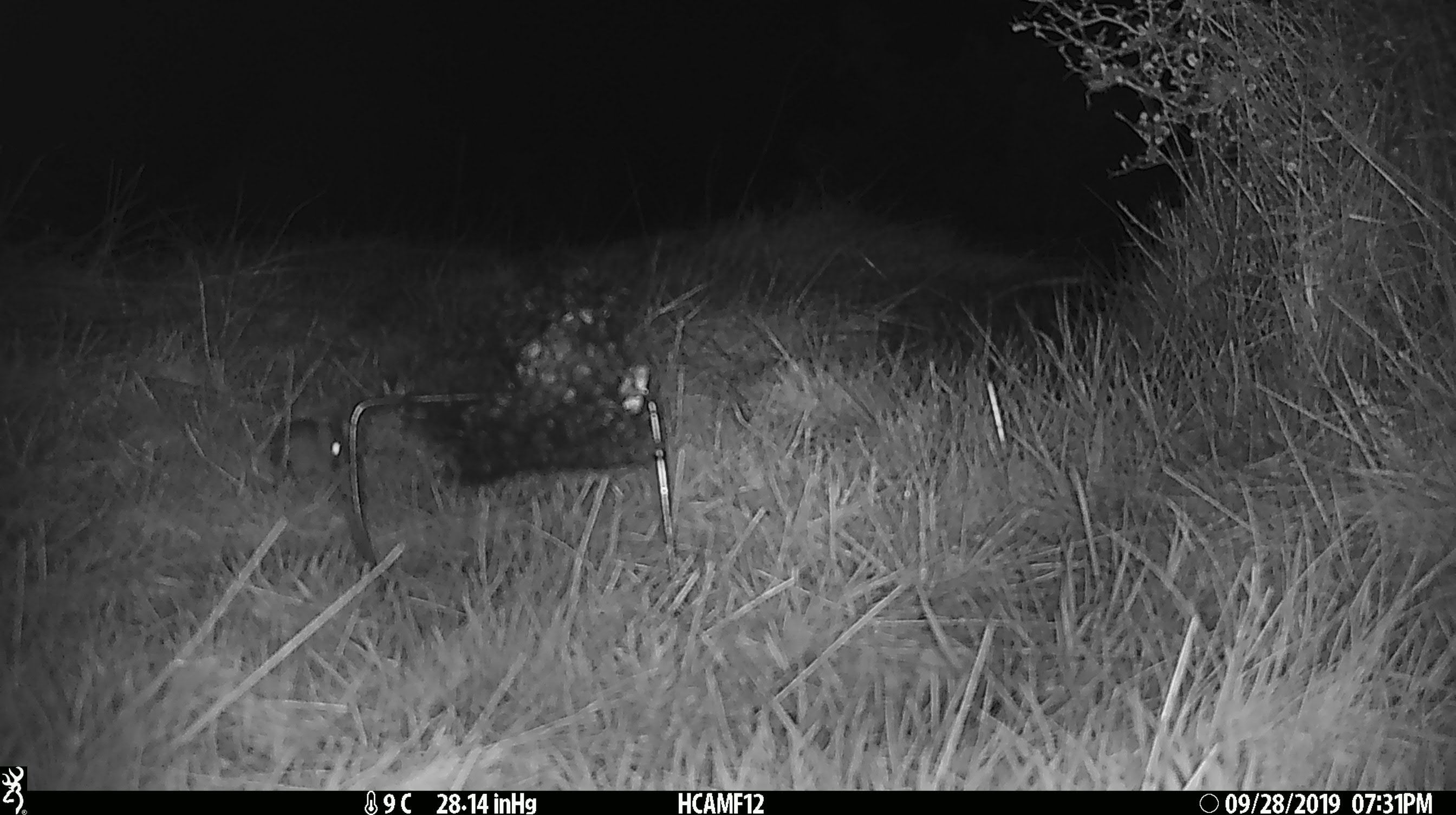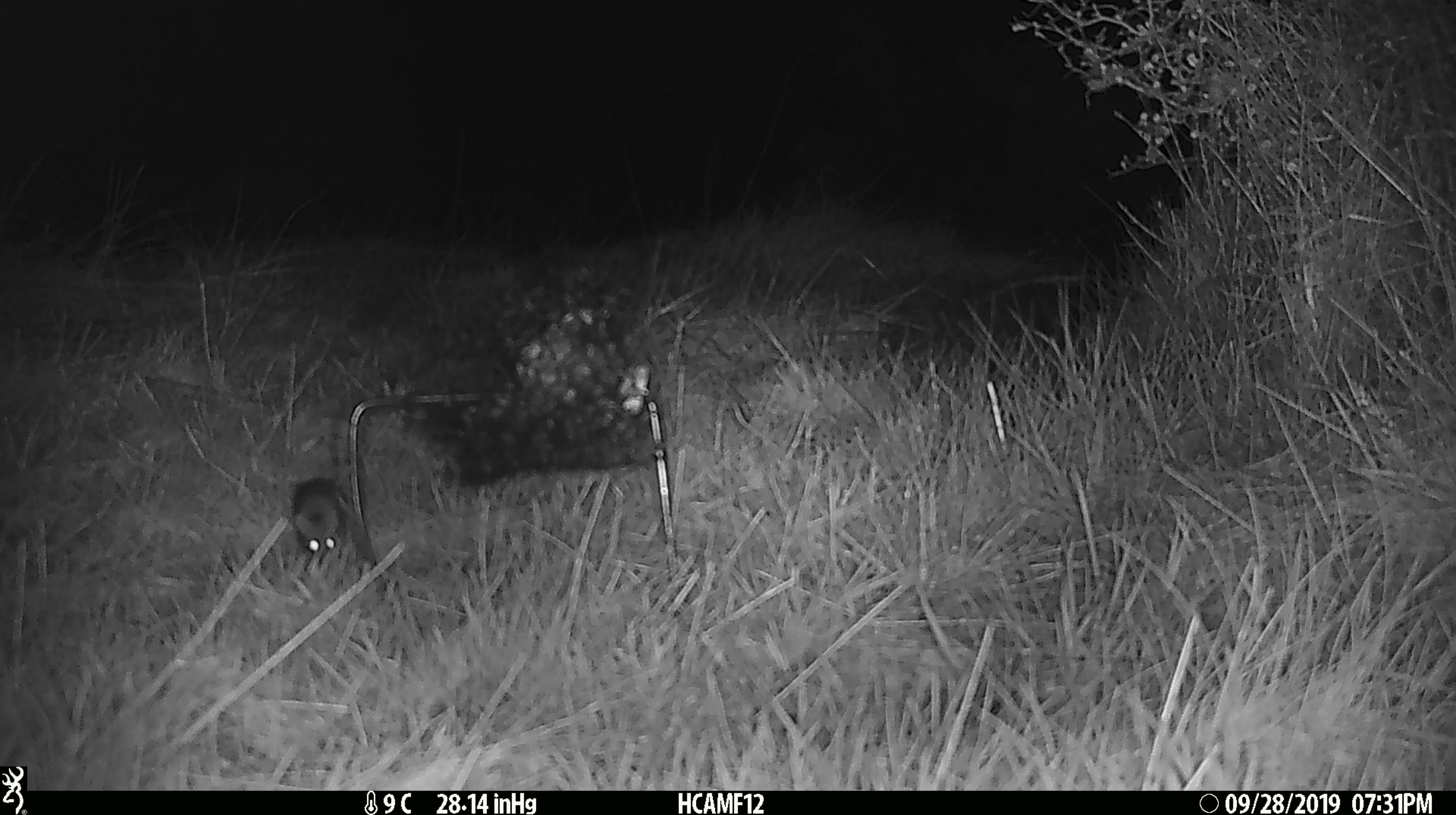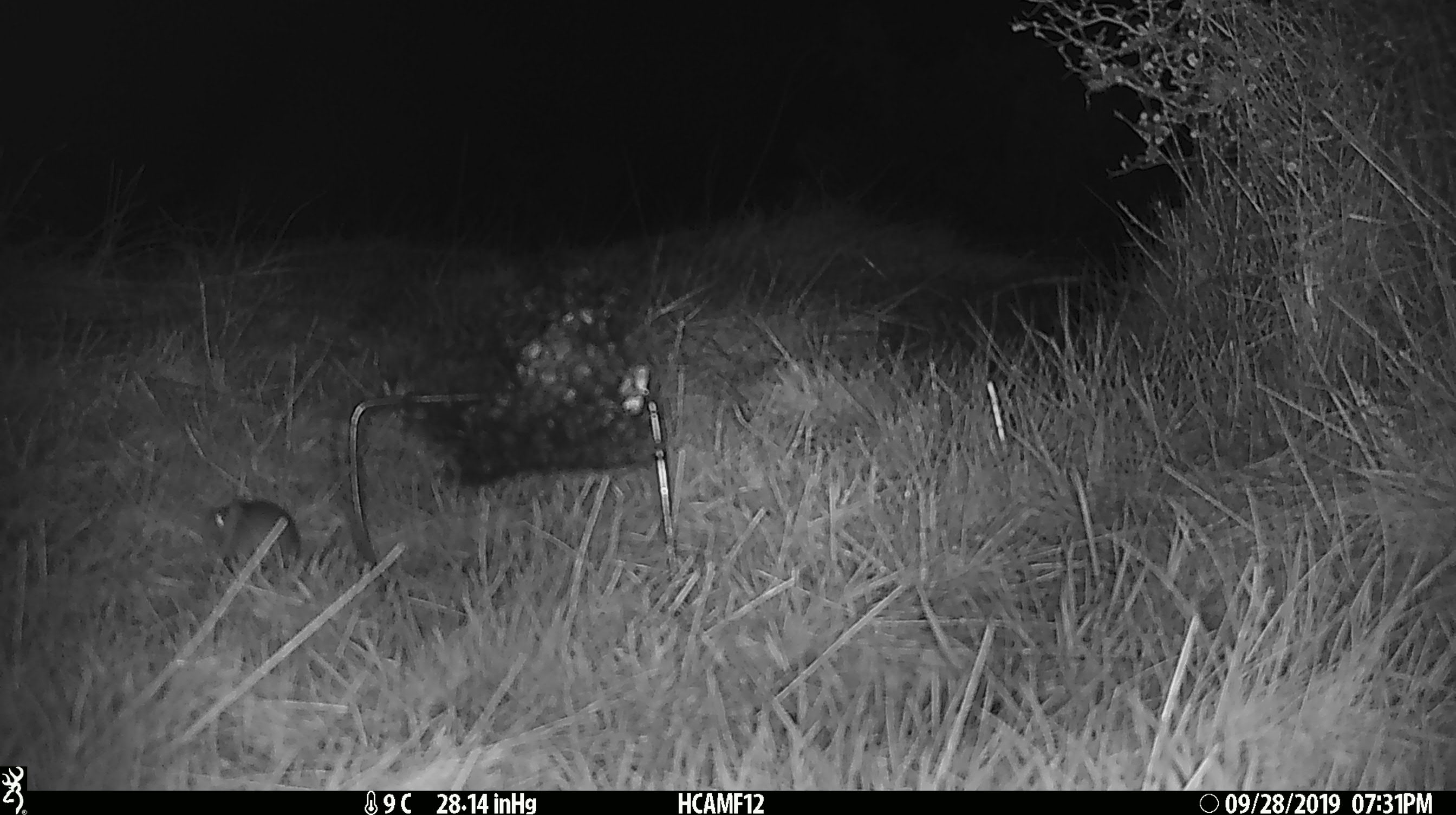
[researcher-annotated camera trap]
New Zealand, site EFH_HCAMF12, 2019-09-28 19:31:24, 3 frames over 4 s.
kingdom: Animalia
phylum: Chordata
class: Mammalia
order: Rodentia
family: Muridae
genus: Mus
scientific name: Mus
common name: mouse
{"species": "mouse (Mus)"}